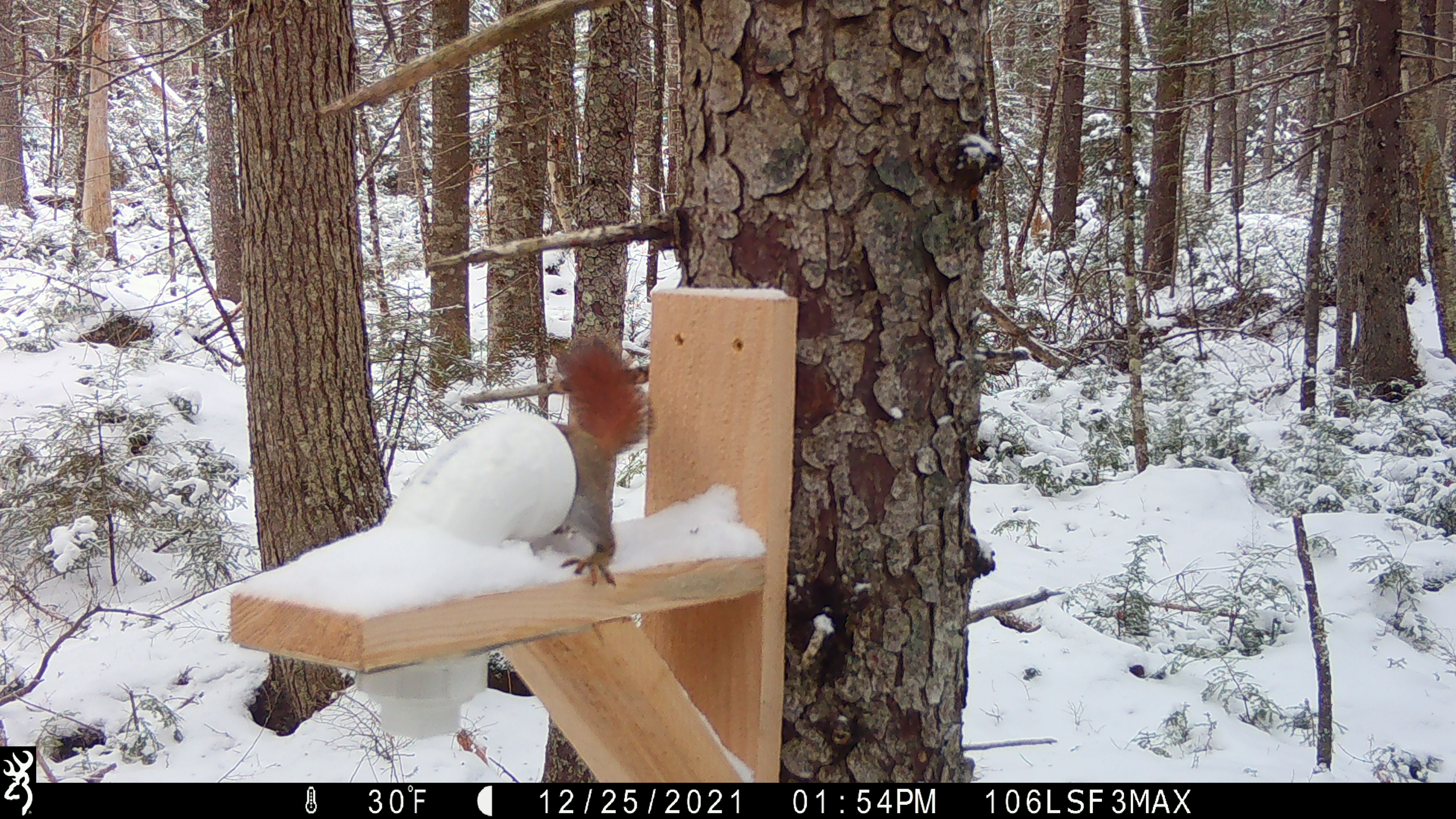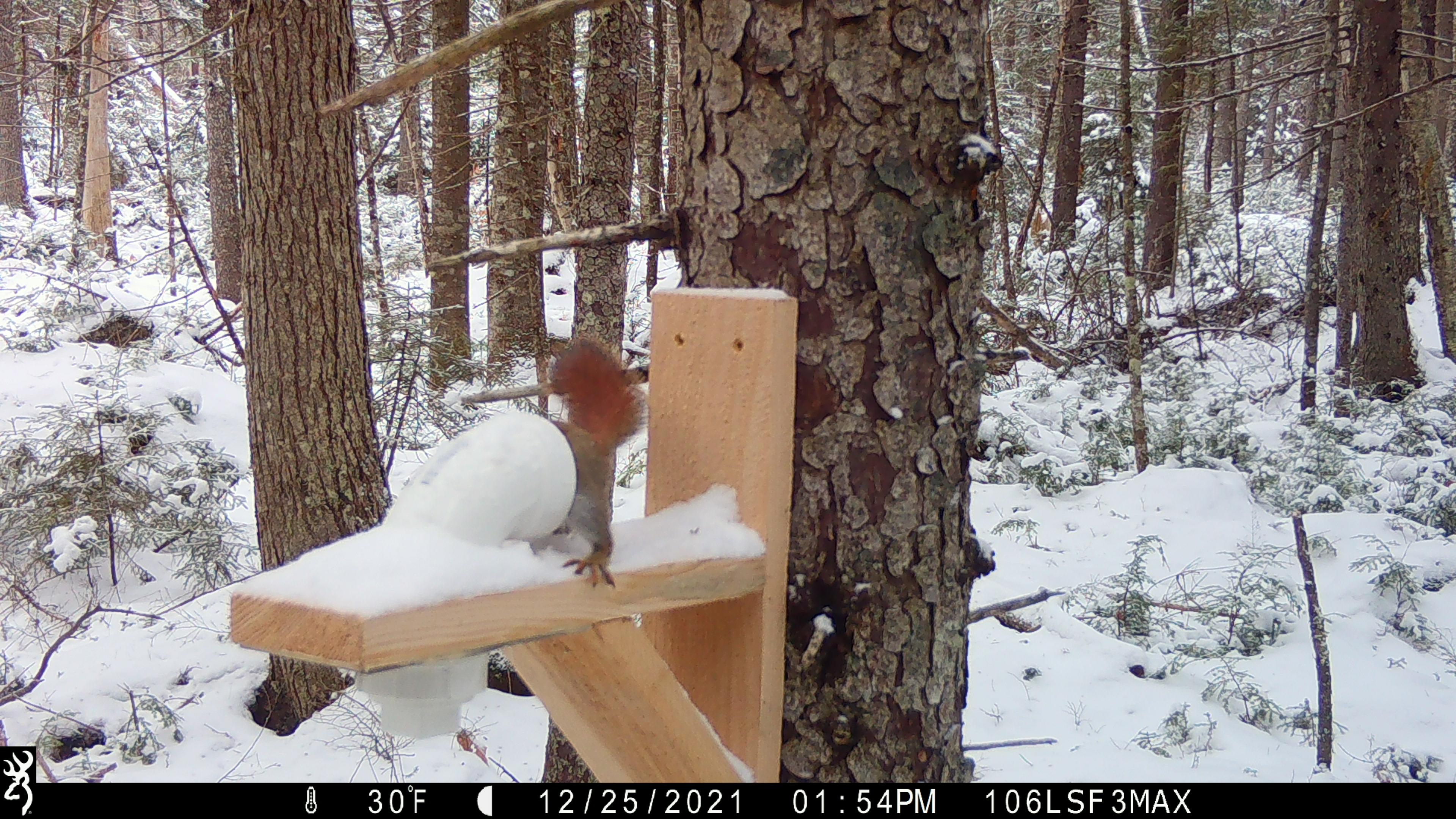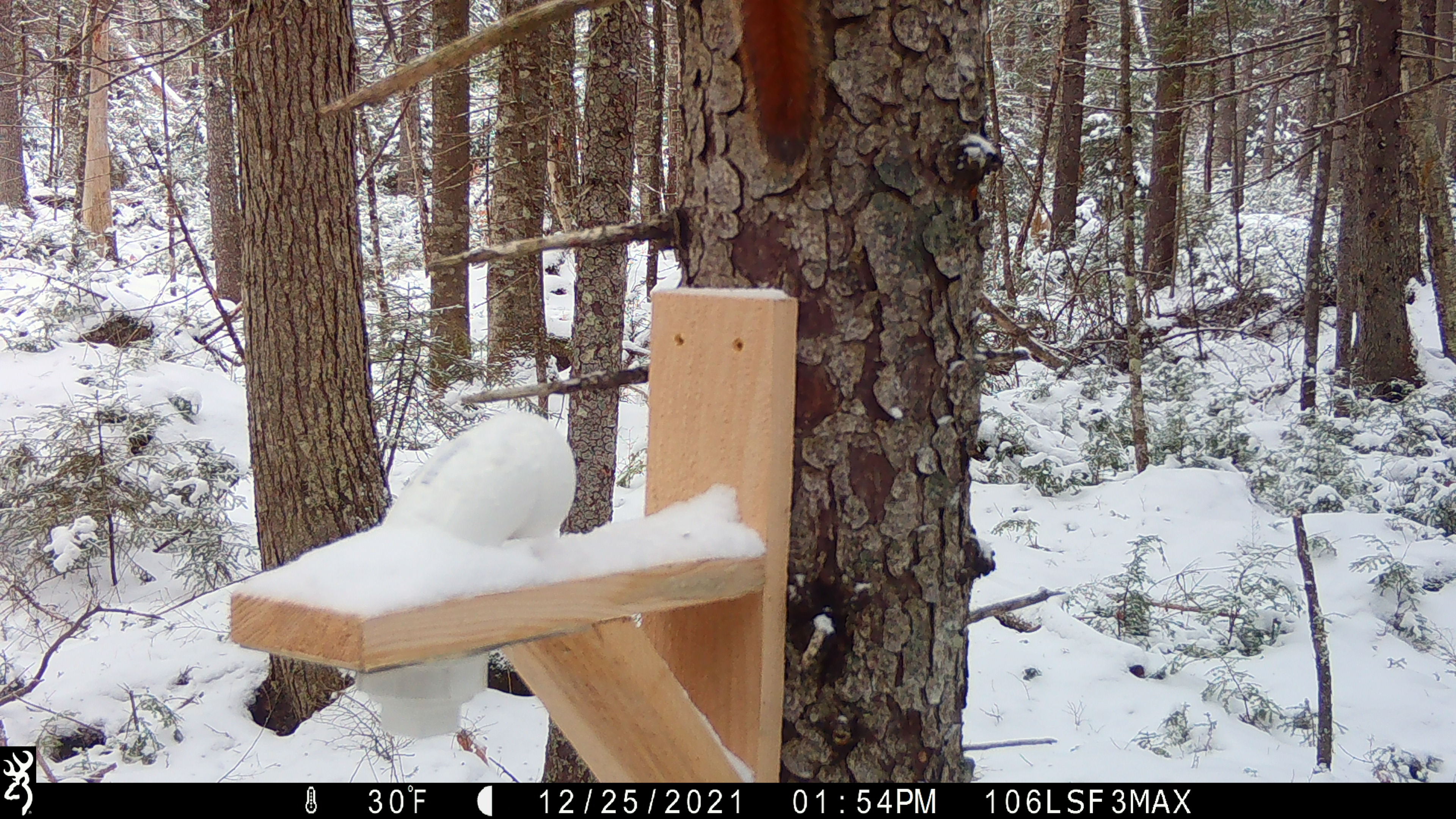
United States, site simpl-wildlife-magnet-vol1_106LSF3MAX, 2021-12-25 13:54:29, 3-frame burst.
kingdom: Animalia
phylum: Chordata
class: Mammalia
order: Rodentia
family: Sciuridae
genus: Tamiasciurus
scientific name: Tamiasciurus hudsonicus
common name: red squirrel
Red squirrel (Tamiasciurus hudsonicus).